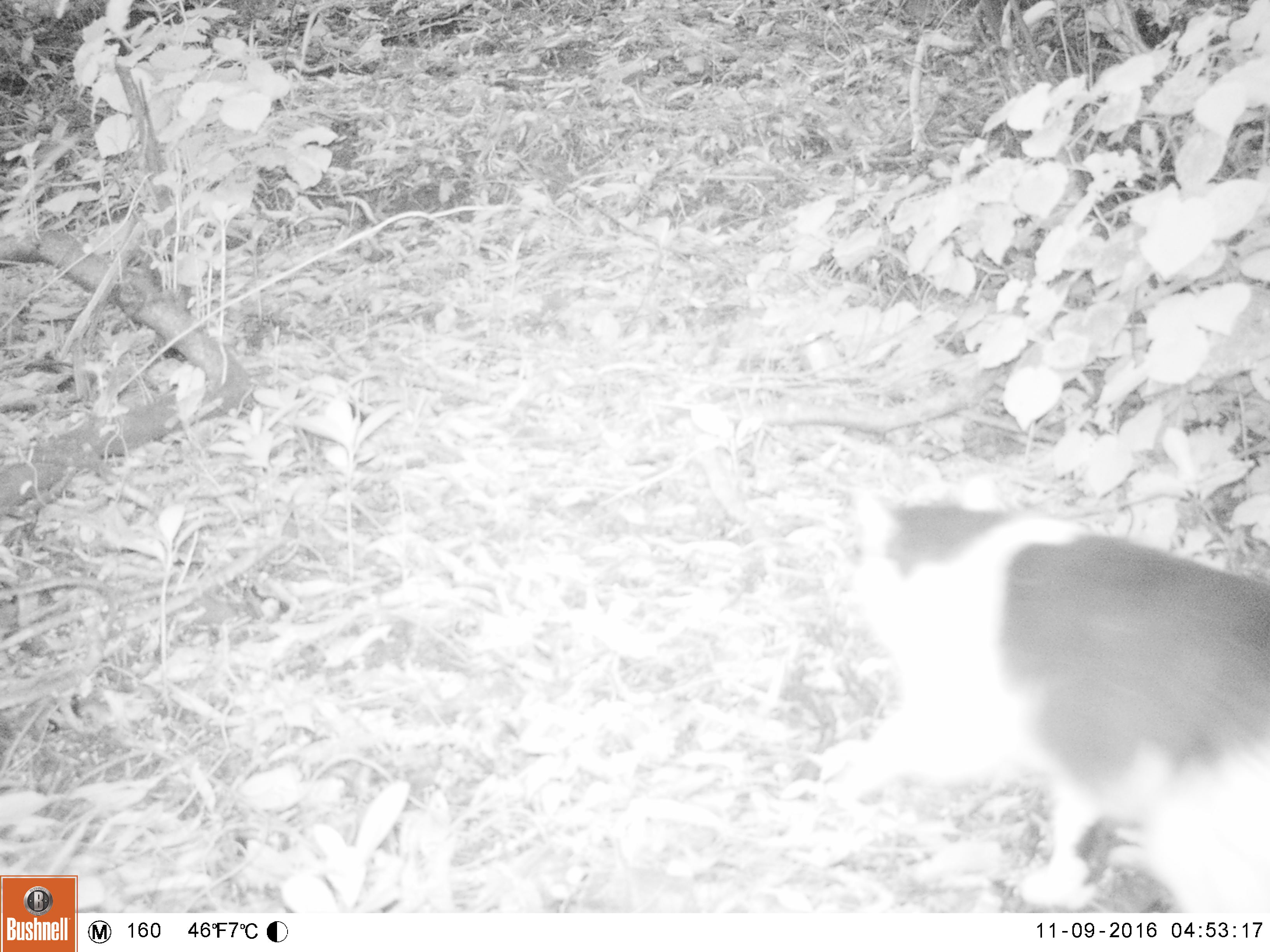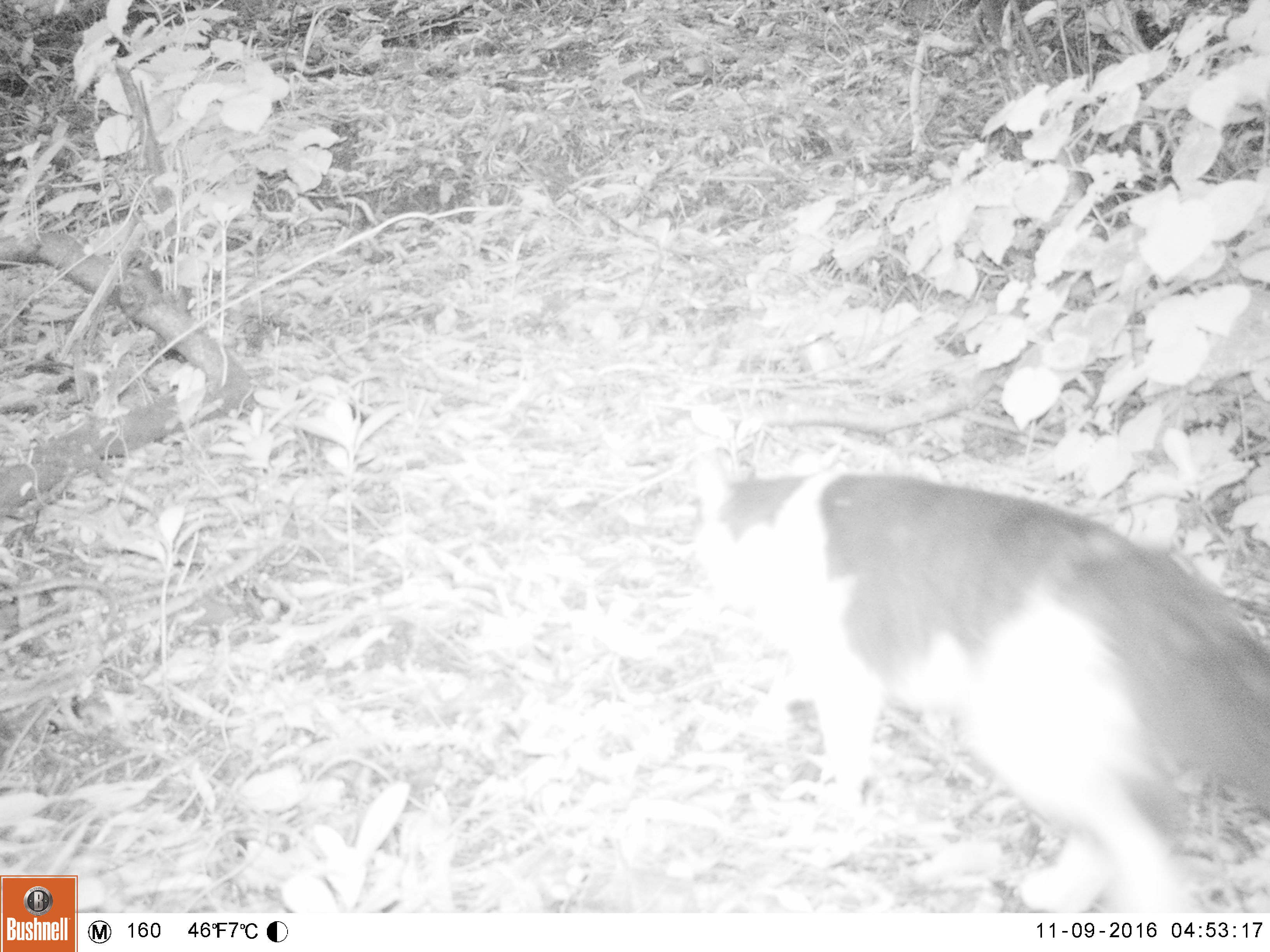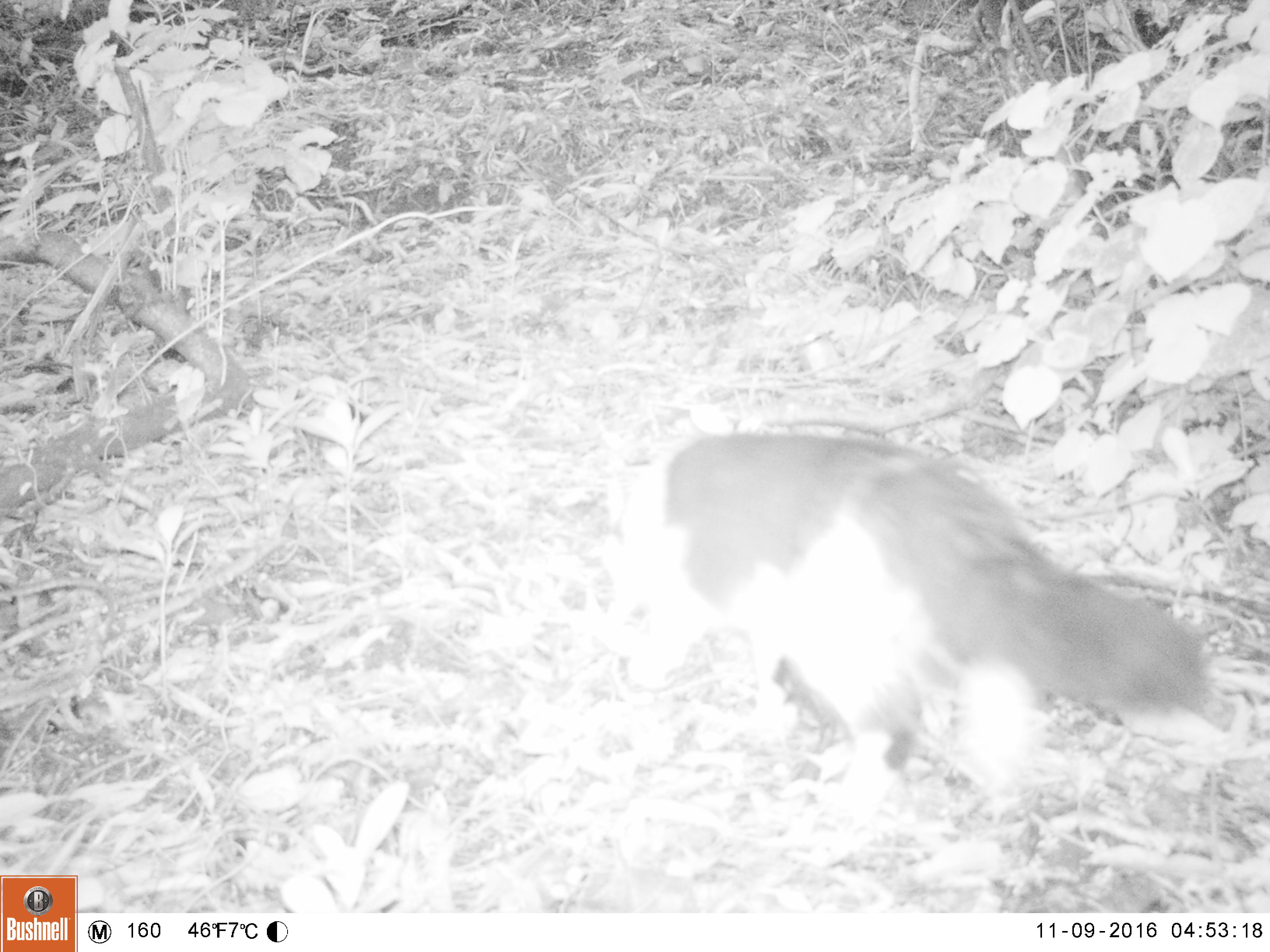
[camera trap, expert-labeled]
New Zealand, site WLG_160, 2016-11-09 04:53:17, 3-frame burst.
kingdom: Animalia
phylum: Chordata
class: Mammalia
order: Carnivora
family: Felidae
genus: Felis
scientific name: Felis catus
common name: domestic cat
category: cat